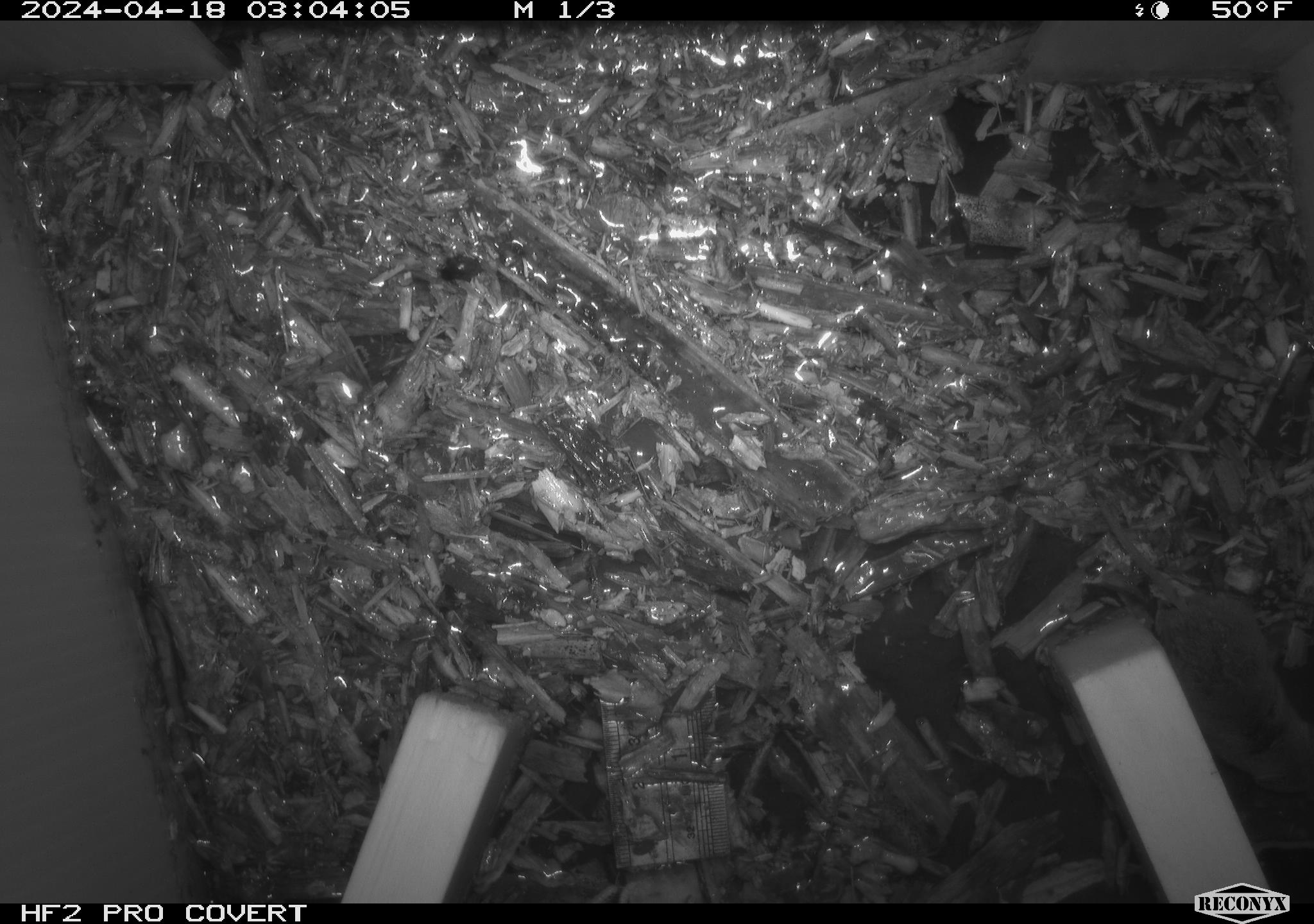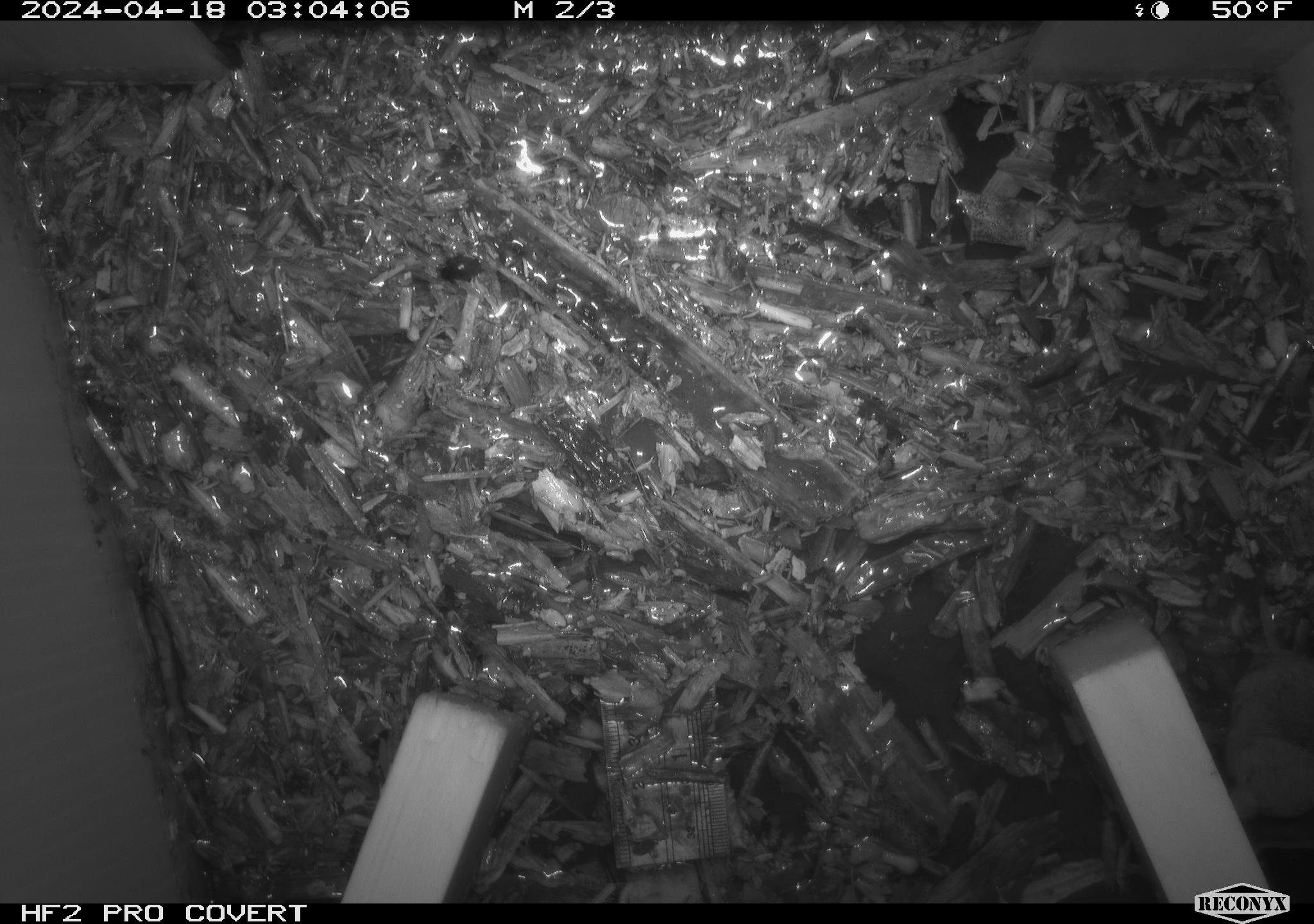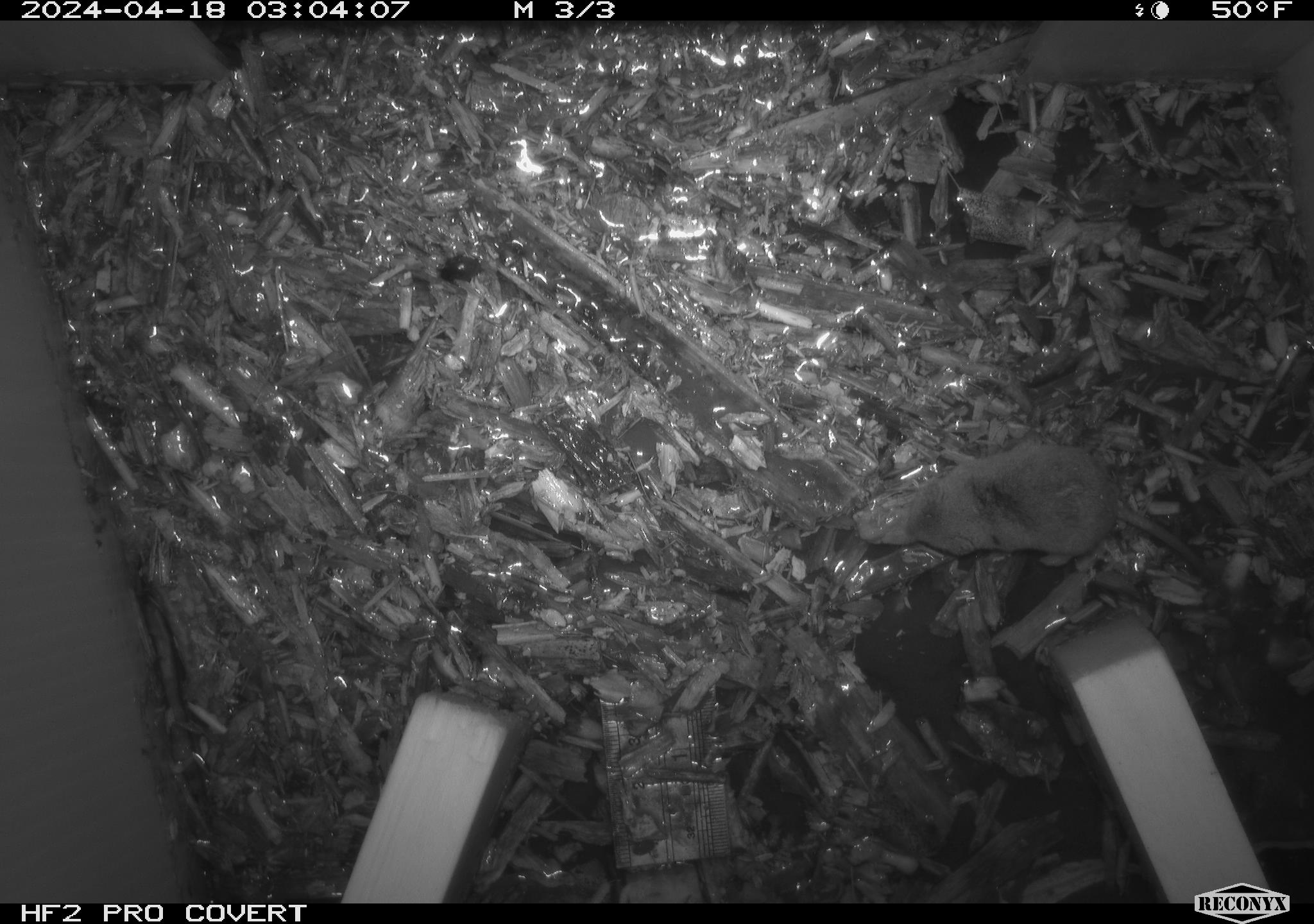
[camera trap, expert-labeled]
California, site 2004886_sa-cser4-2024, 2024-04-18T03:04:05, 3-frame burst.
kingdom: Animalia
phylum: Chordata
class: Mammalia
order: Eulipotyphla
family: Soricidae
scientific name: Soricidae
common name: shrews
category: soricidae family